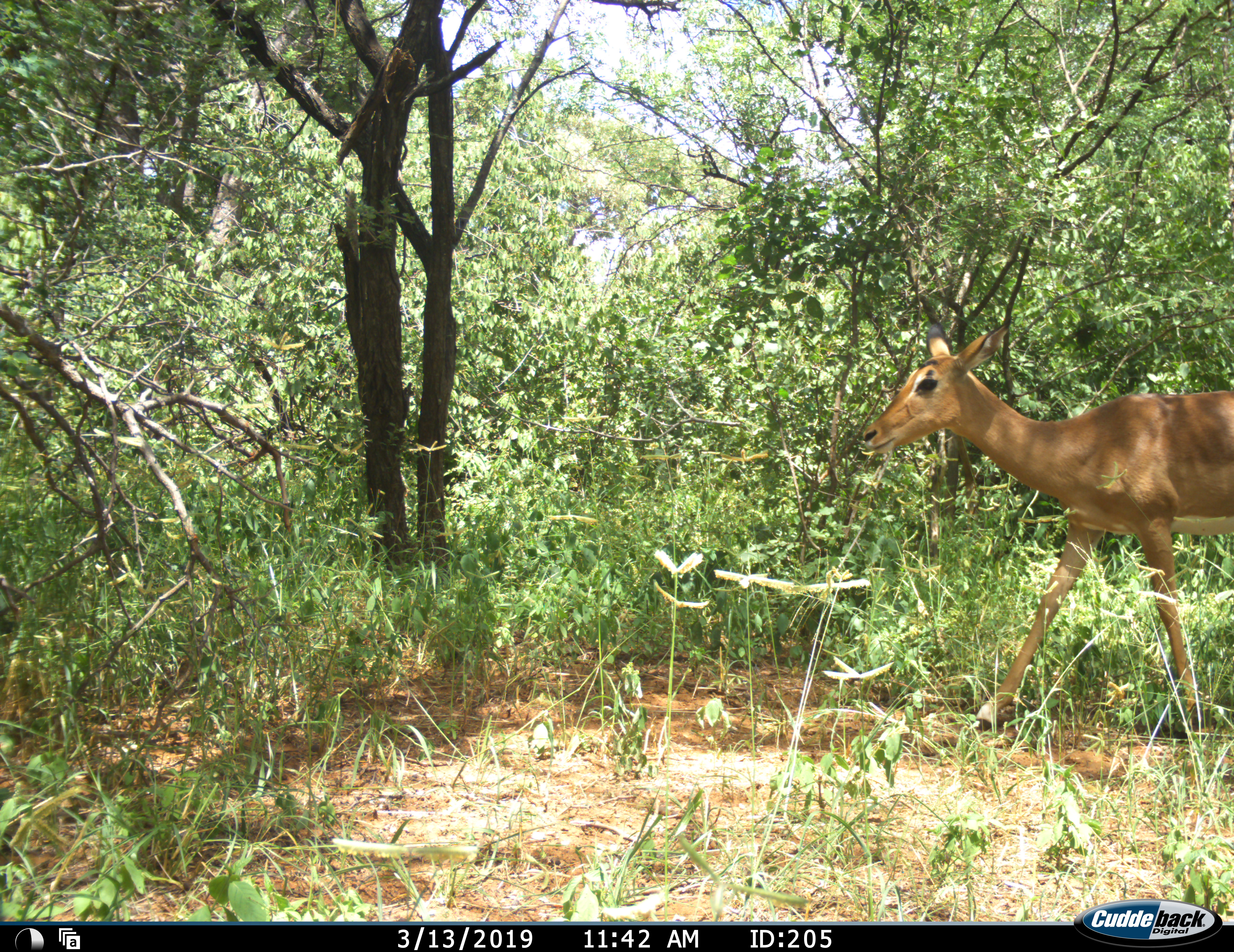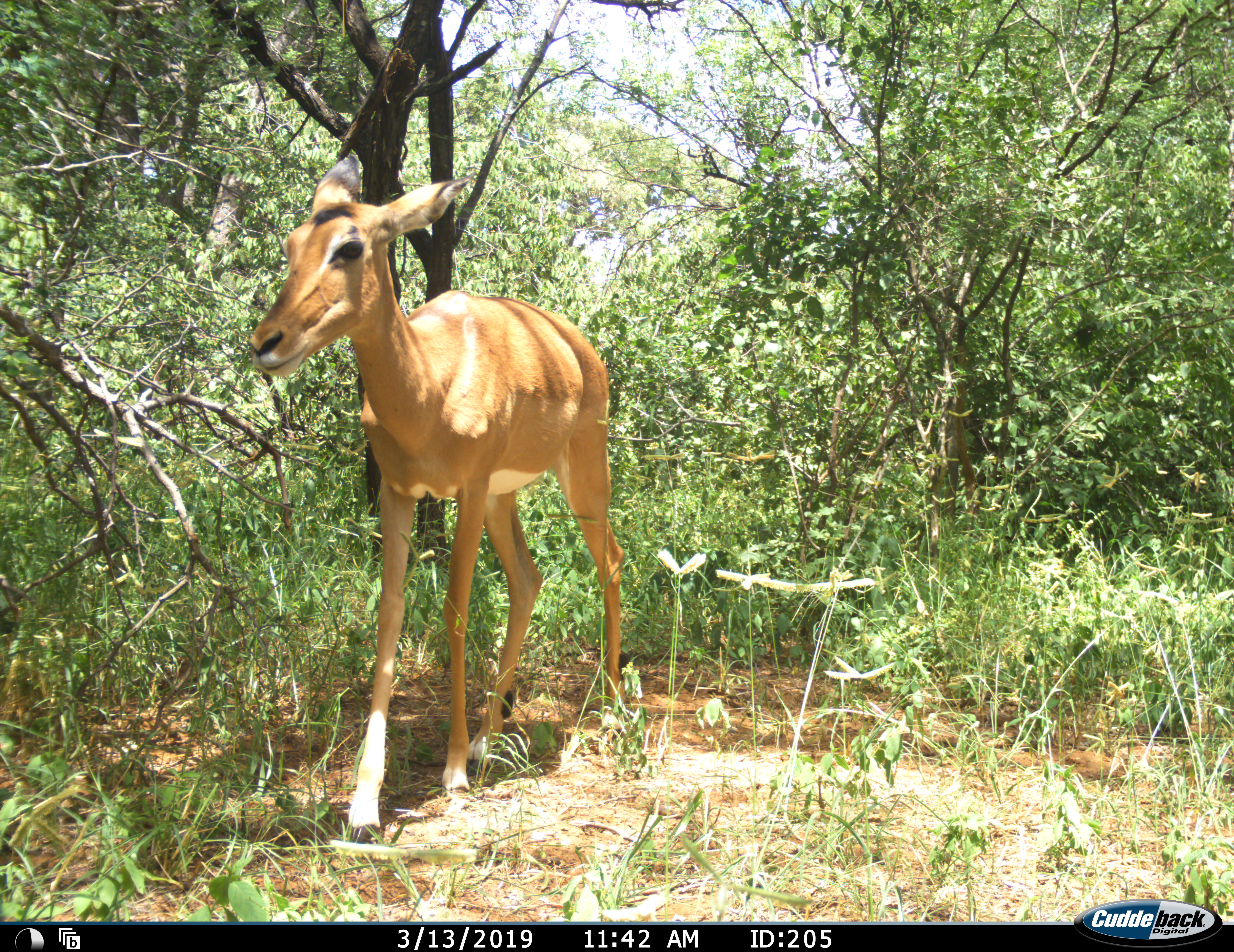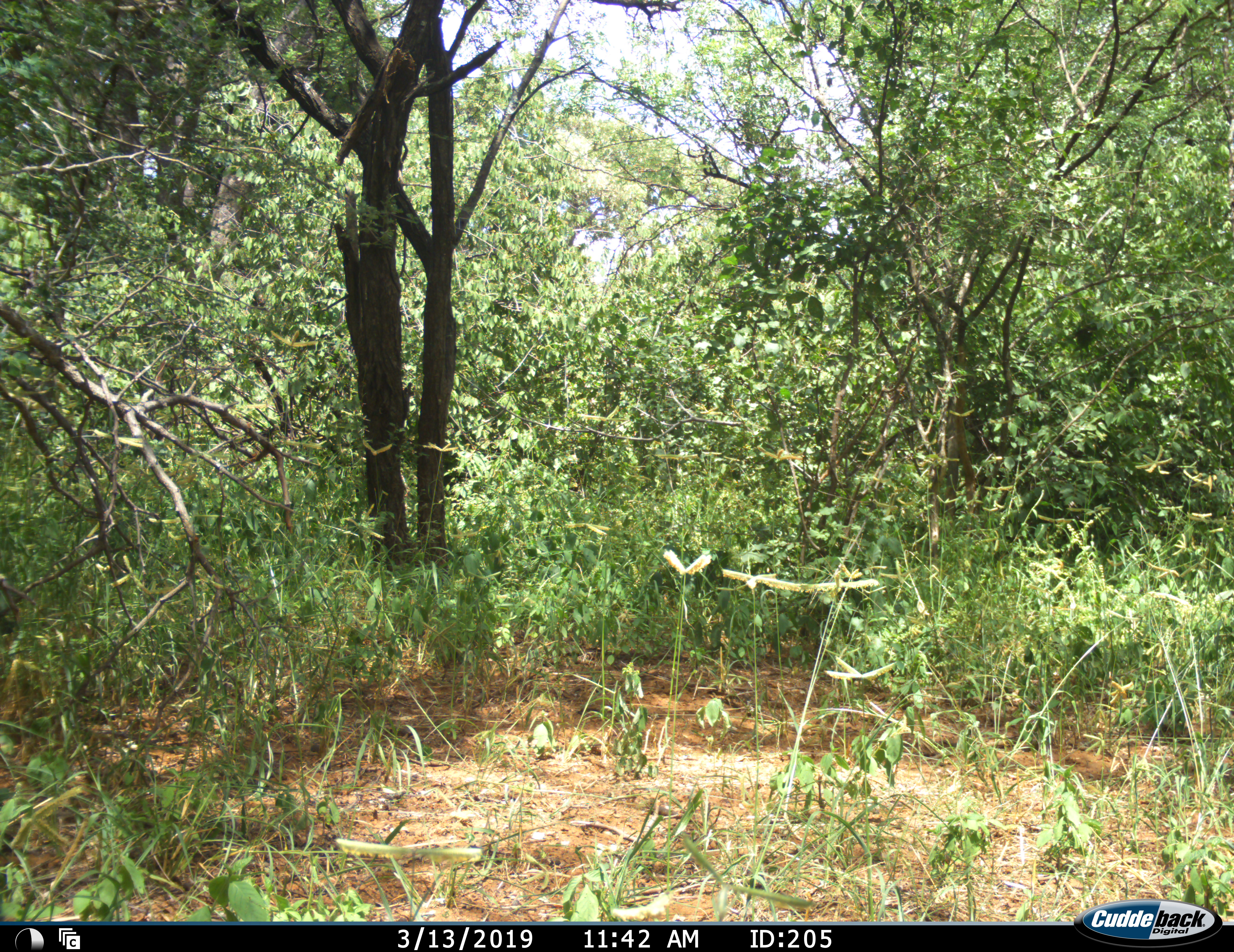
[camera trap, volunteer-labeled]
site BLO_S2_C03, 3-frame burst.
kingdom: Animalia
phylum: Chordata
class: Mammalia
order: Artiodactyla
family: Bovidae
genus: Aepyceros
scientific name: Aepyceros melampus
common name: impala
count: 1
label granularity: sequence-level